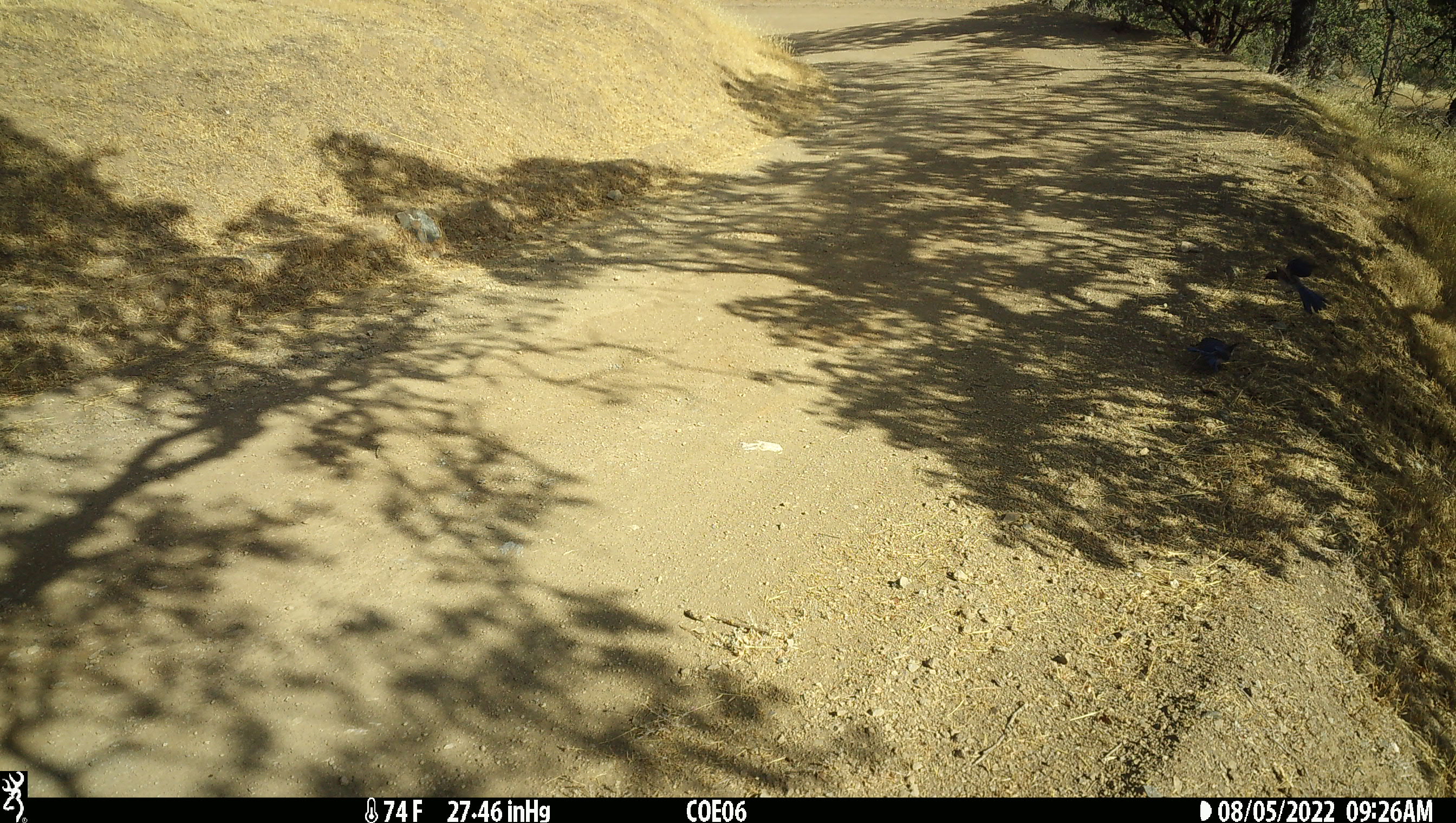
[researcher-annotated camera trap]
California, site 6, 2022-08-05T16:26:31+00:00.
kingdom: Animalia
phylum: Chordata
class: Aves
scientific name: Aves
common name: bird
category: unknown bird